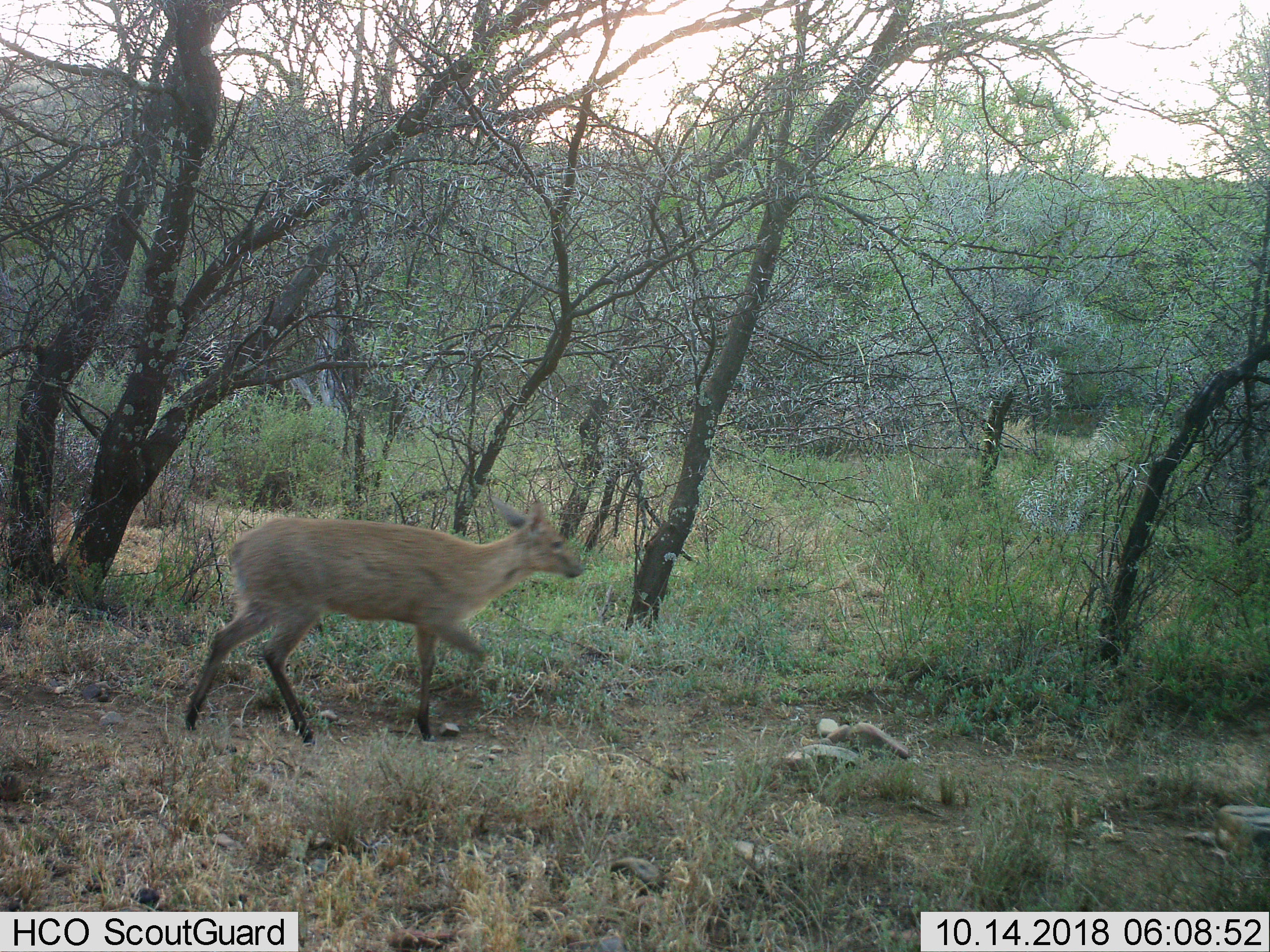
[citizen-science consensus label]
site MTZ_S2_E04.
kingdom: Animalia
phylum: Chordata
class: Mammalia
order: Artiodactyla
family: Bovidae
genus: Sylvicapra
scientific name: Sylvicapra grimmia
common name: common duiker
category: duikercommongrey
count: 1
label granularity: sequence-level